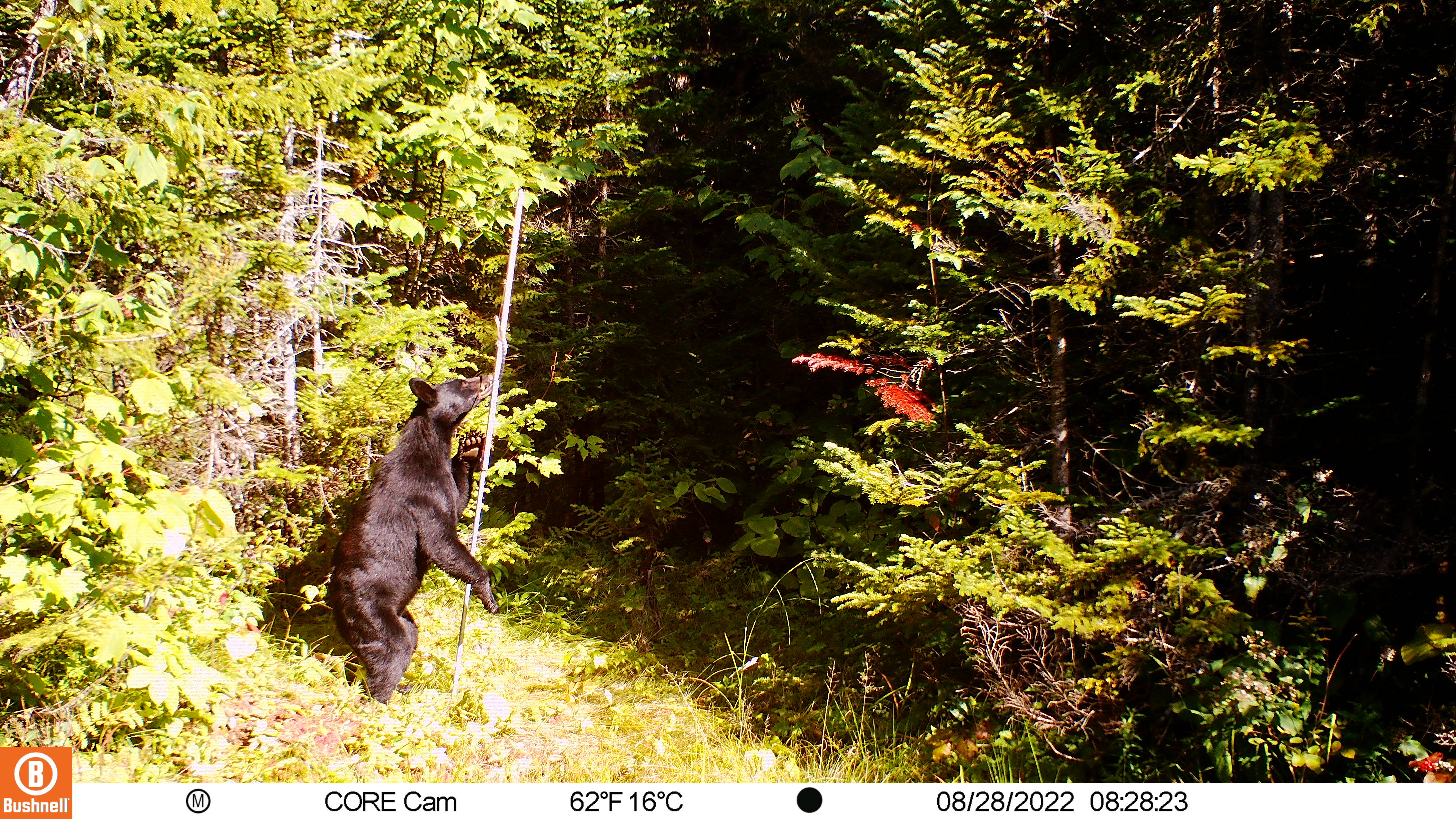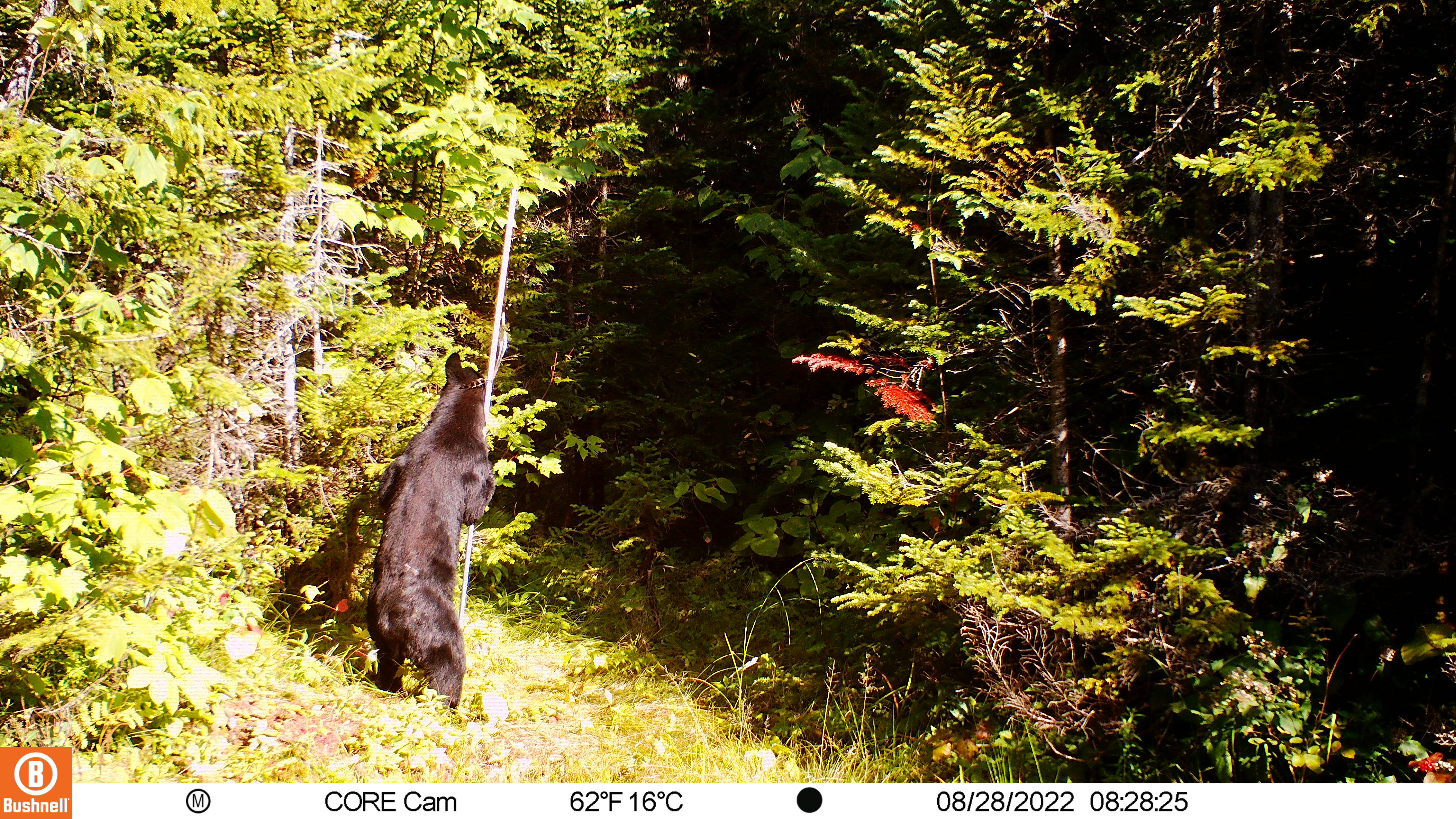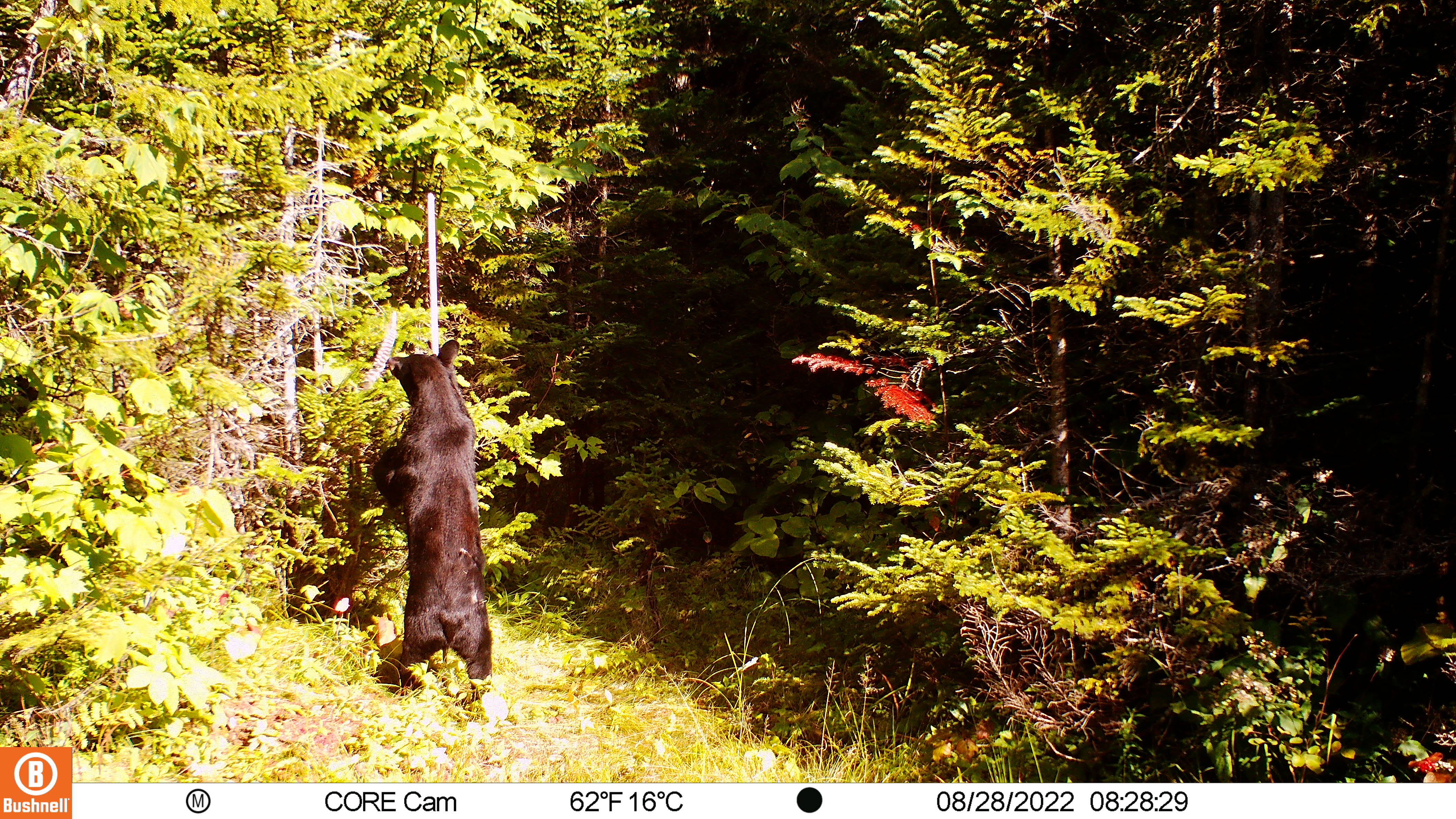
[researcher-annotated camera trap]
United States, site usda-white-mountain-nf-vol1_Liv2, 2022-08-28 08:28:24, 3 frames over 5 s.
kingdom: Animalia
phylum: Chordata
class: Mammalia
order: Carnivora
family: Ursidae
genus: Ursus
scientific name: Ursus americanus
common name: black bear